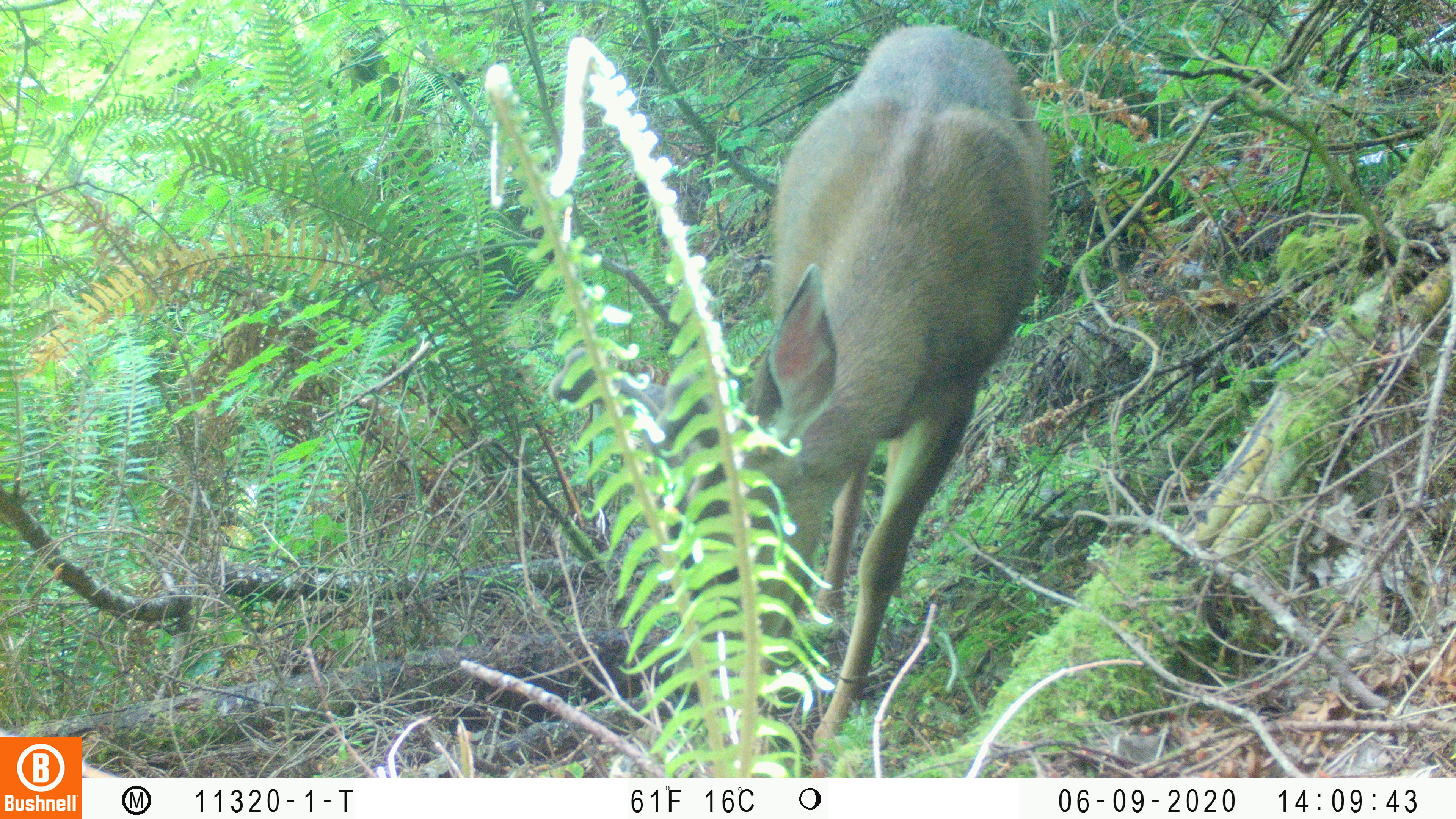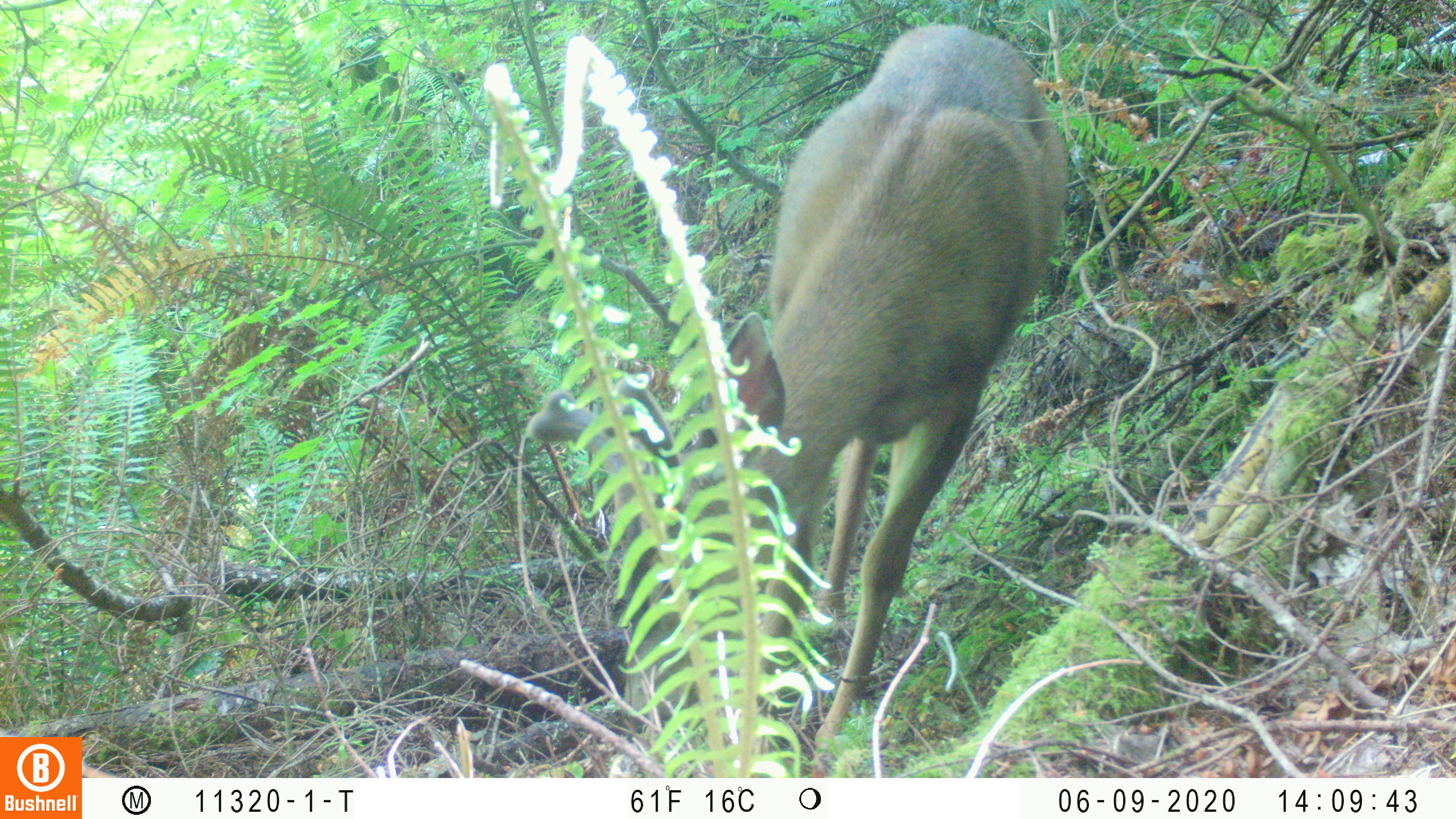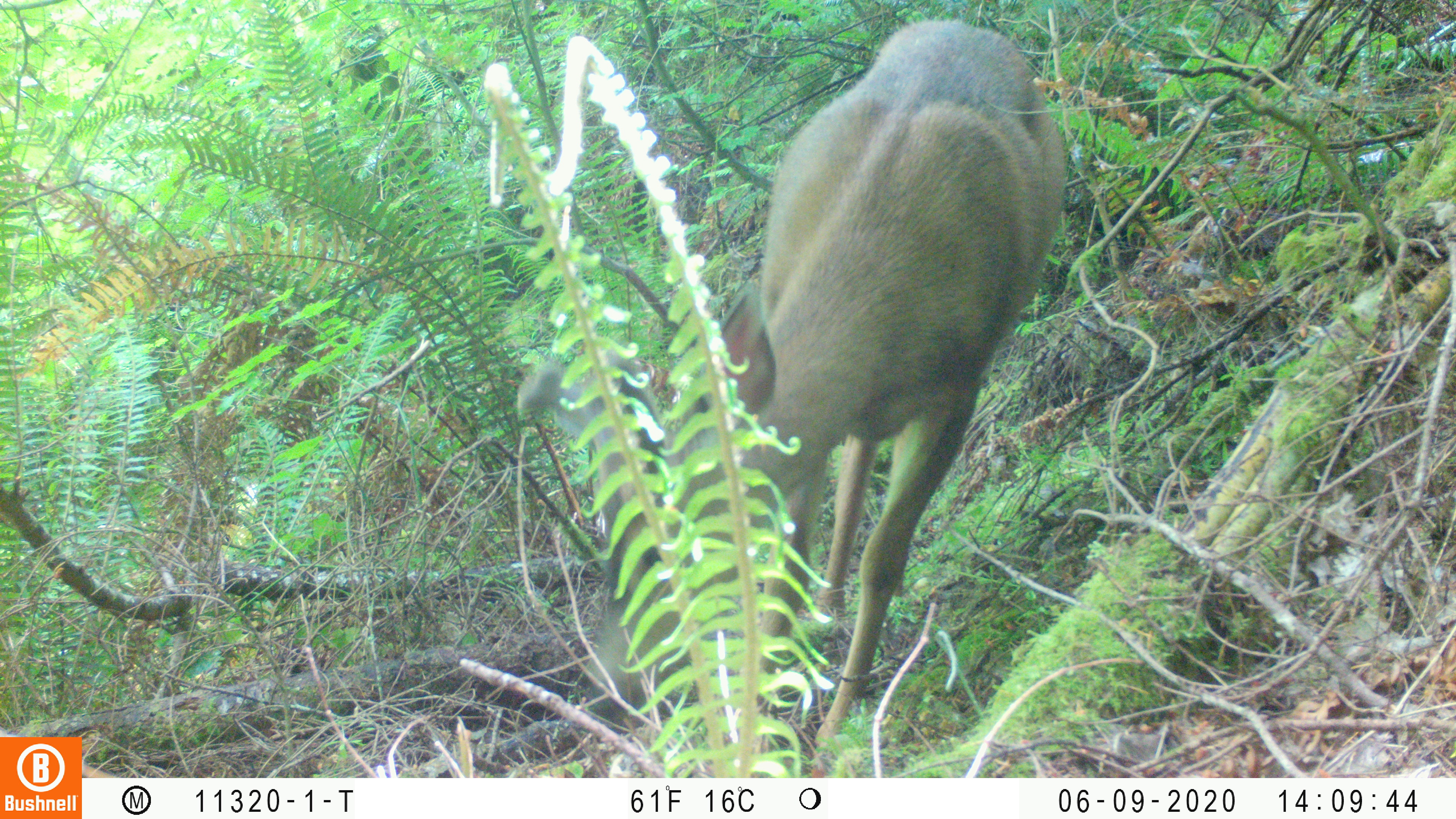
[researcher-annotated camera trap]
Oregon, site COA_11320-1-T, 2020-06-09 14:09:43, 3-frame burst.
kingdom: Animalia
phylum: Chordata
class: Mammalia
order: Artiodactyla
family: Cervidae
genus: Odocoileus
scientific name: Odocoileus hemionus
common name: black-tailed deer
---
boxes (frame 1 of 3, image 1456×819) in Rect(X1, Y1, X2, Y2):
black-tailed deer: Rect(543, 16, 1070, 770)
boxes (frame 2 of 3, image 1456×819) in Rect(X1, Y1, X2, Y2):
black-tailed deer: Rect(516, 12, 1081, 765)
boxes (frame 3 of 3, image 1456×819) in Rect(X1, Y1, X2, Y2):
black-tailed deer: Rect(486, 16, 1075, 766)